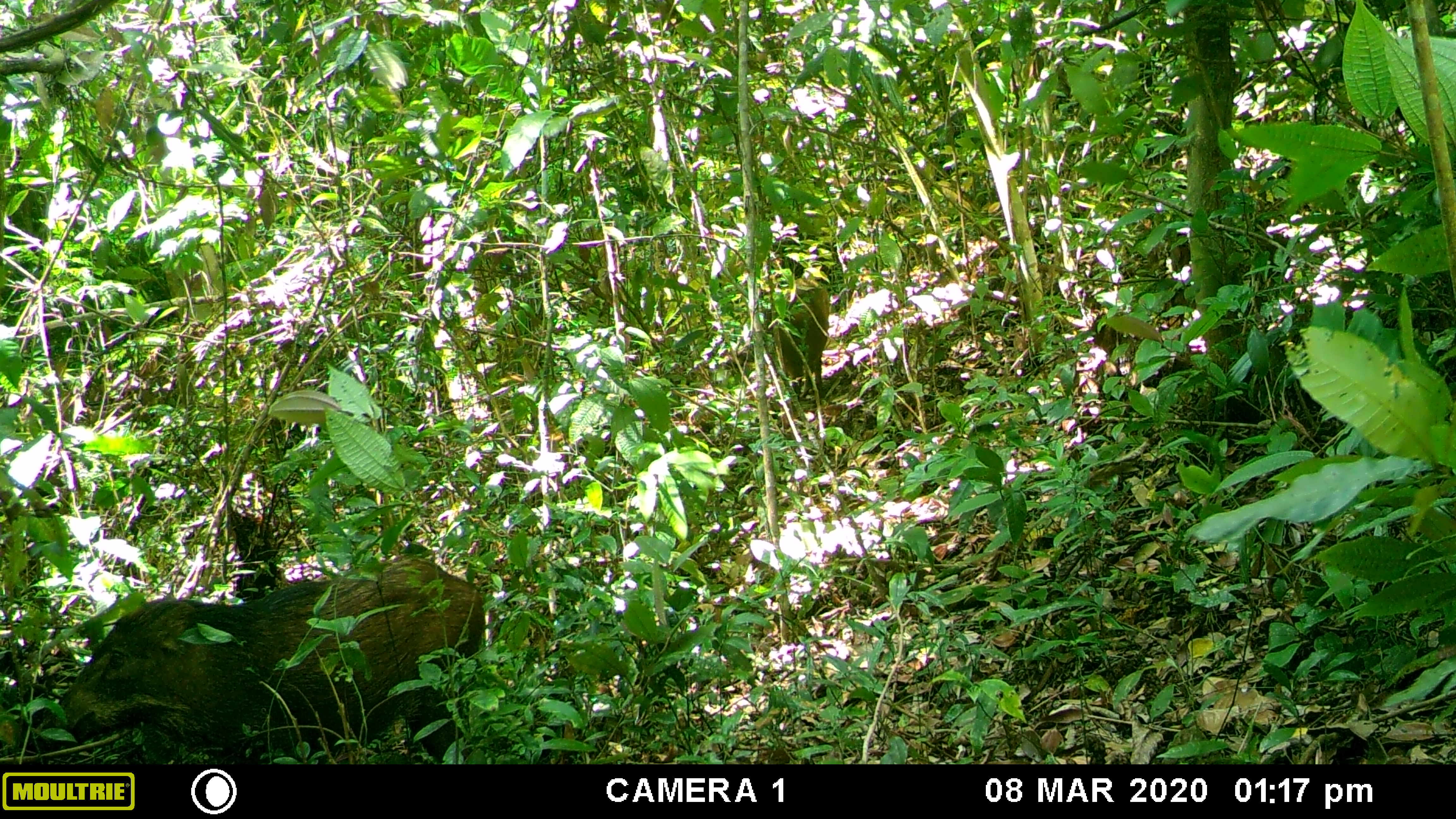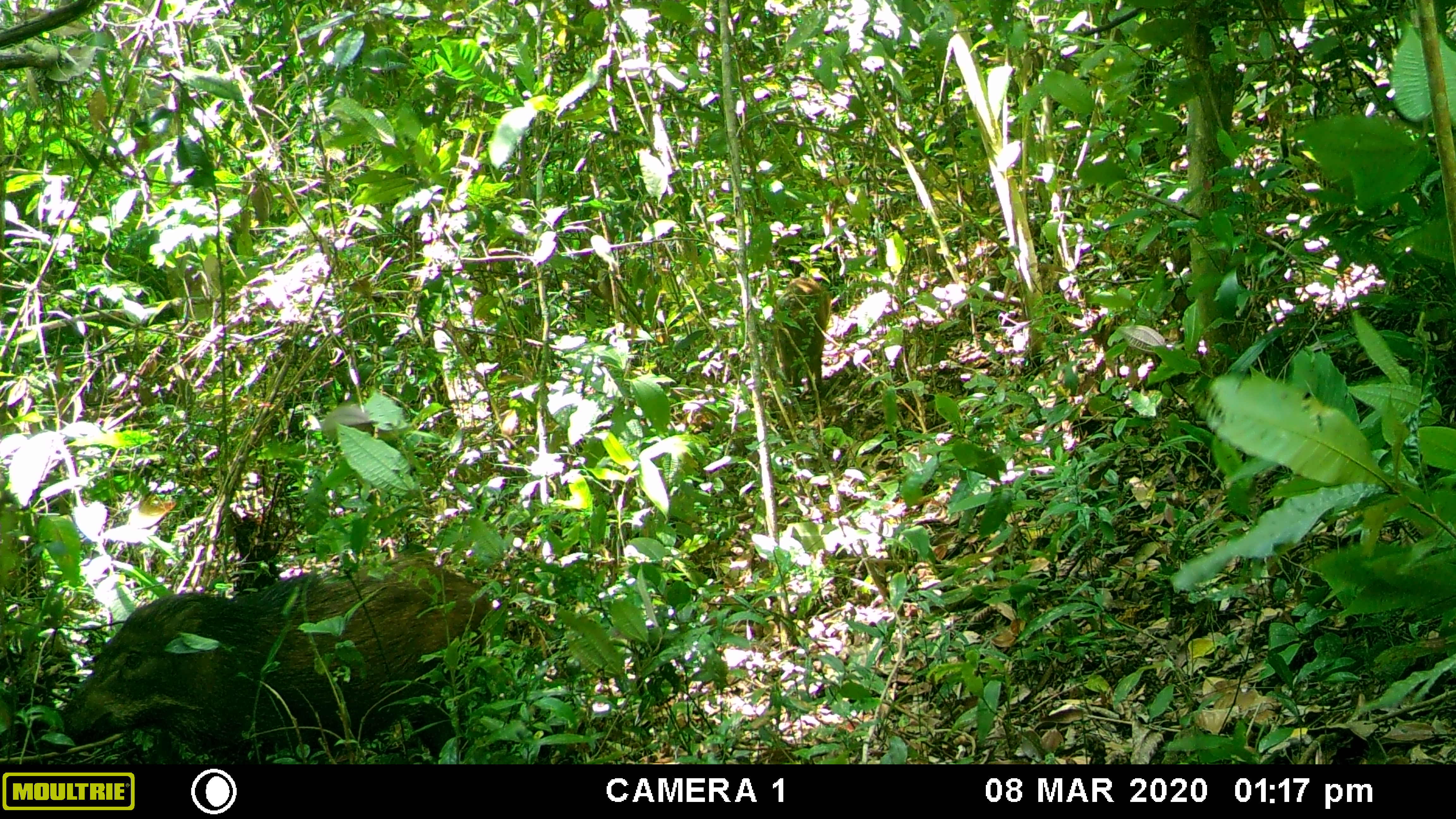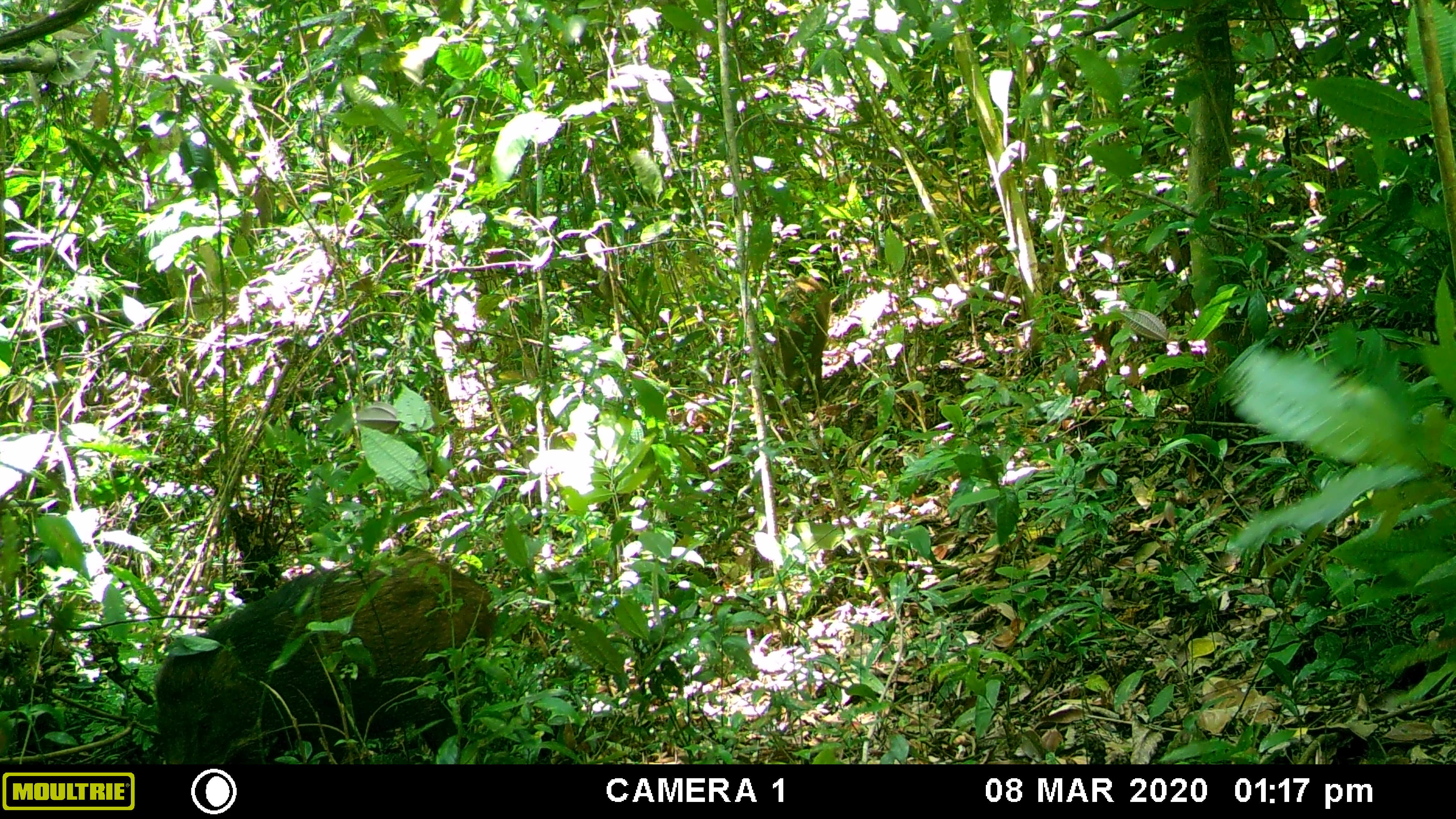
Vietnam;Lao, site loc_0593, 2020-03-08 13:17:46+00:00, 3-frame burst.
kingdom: Animalia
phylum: Chordata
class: Mammalia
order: Artiodactyla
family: Suidae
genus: Sus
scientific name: Sus scrofa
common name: eurasian wild pig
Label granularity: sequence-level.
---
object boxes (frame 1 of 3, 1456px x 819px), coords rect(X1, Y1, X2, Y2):
eurasian wild pig: rect(34, 555, 485, 764); rect(761, 277, 829, 407)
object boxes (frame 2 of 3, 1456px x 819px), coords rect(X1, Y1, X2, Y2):
eurasian wild pig: rect(44, 552, 496, 764); rect(767, 275, 831, 389)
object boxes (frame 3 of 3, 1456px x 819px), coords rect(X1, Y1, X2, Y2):
eurasian wild pig: rect(154, 549, 498, 764); rect(761, 274, 830, 420)